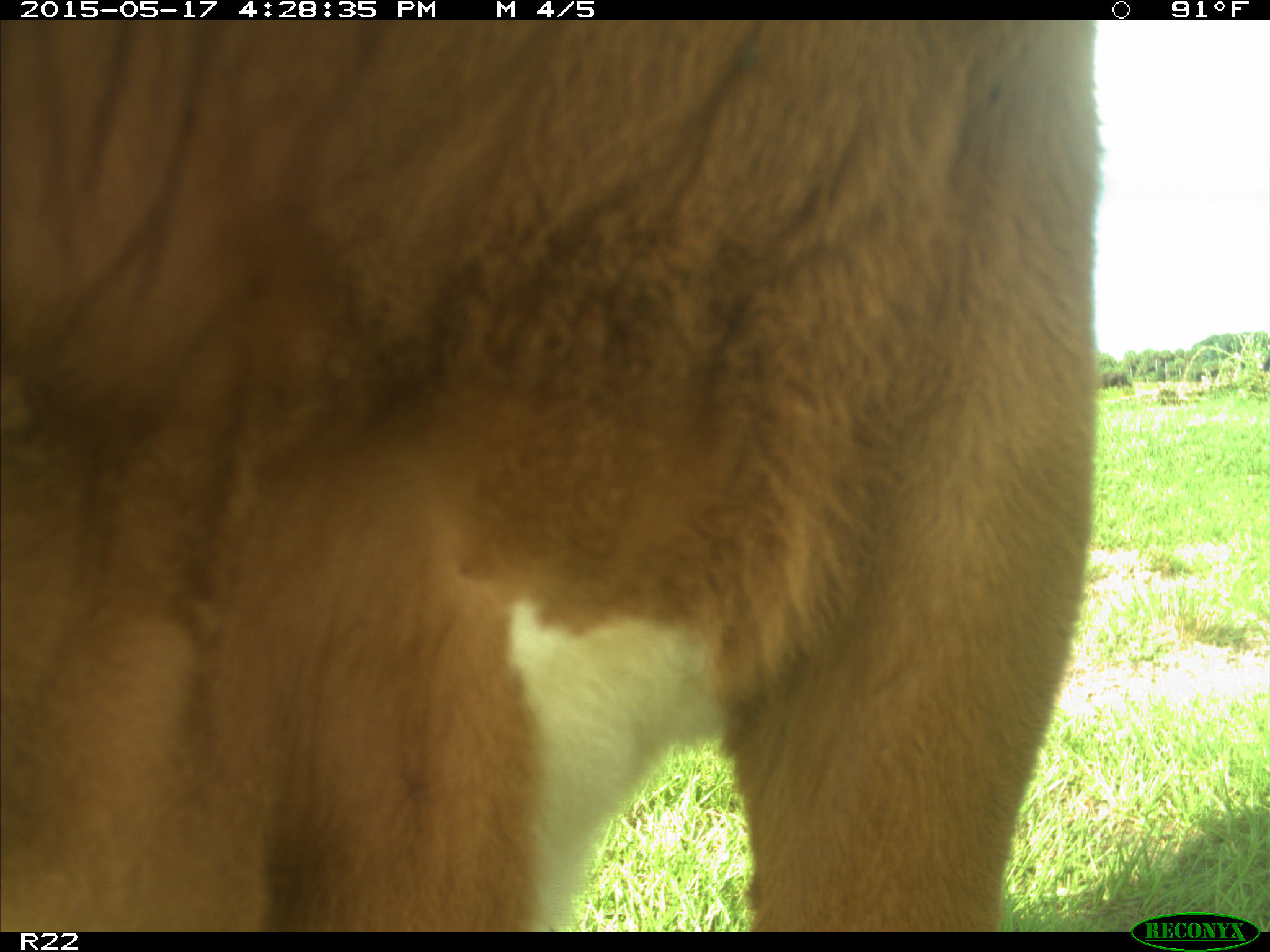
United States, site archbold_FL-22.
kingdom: Animalia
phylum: Chordata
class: Mammalia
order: Artiodactyla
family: Bovidae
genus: Bos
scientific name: Bos taurus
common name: domestic cow